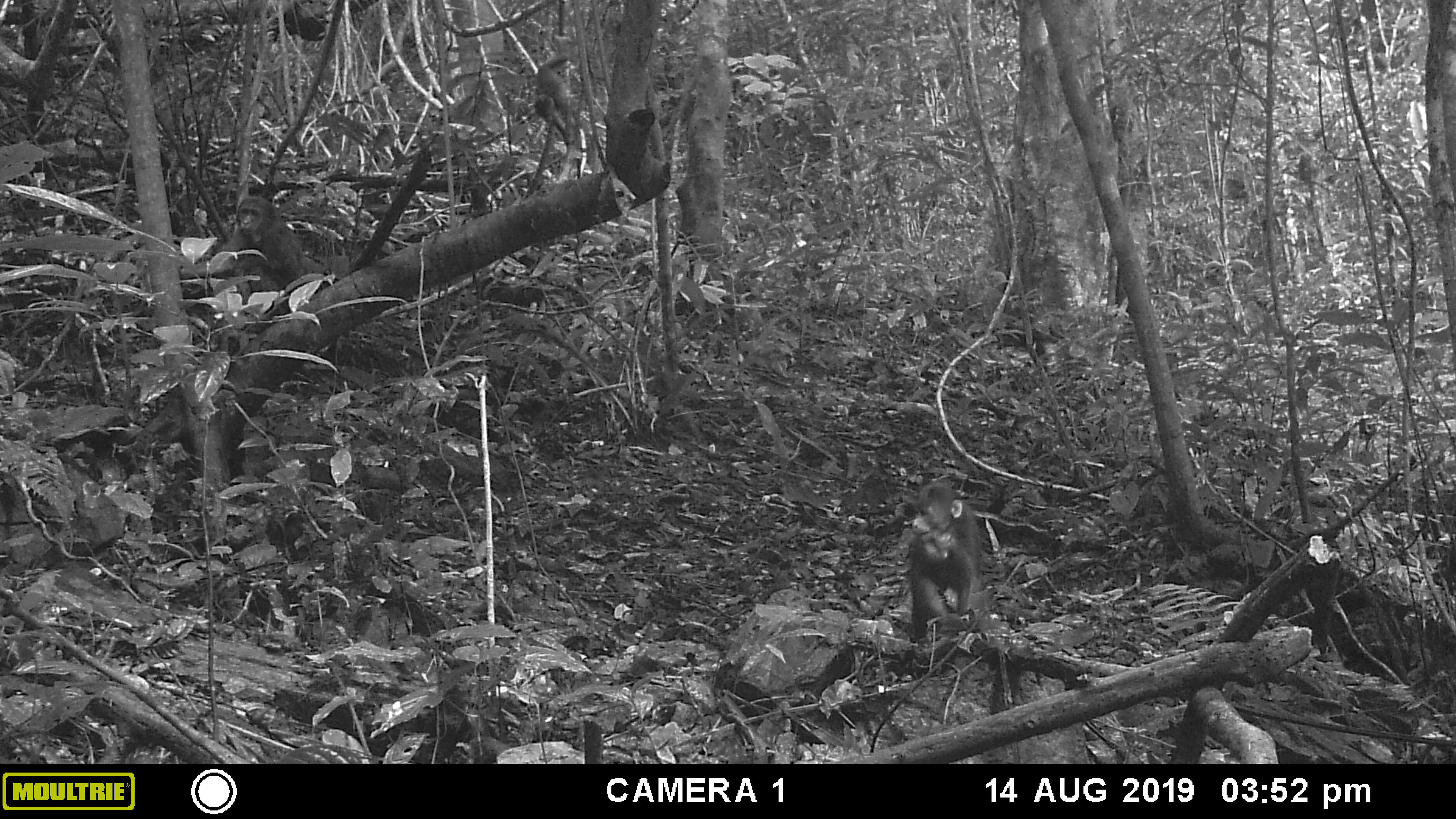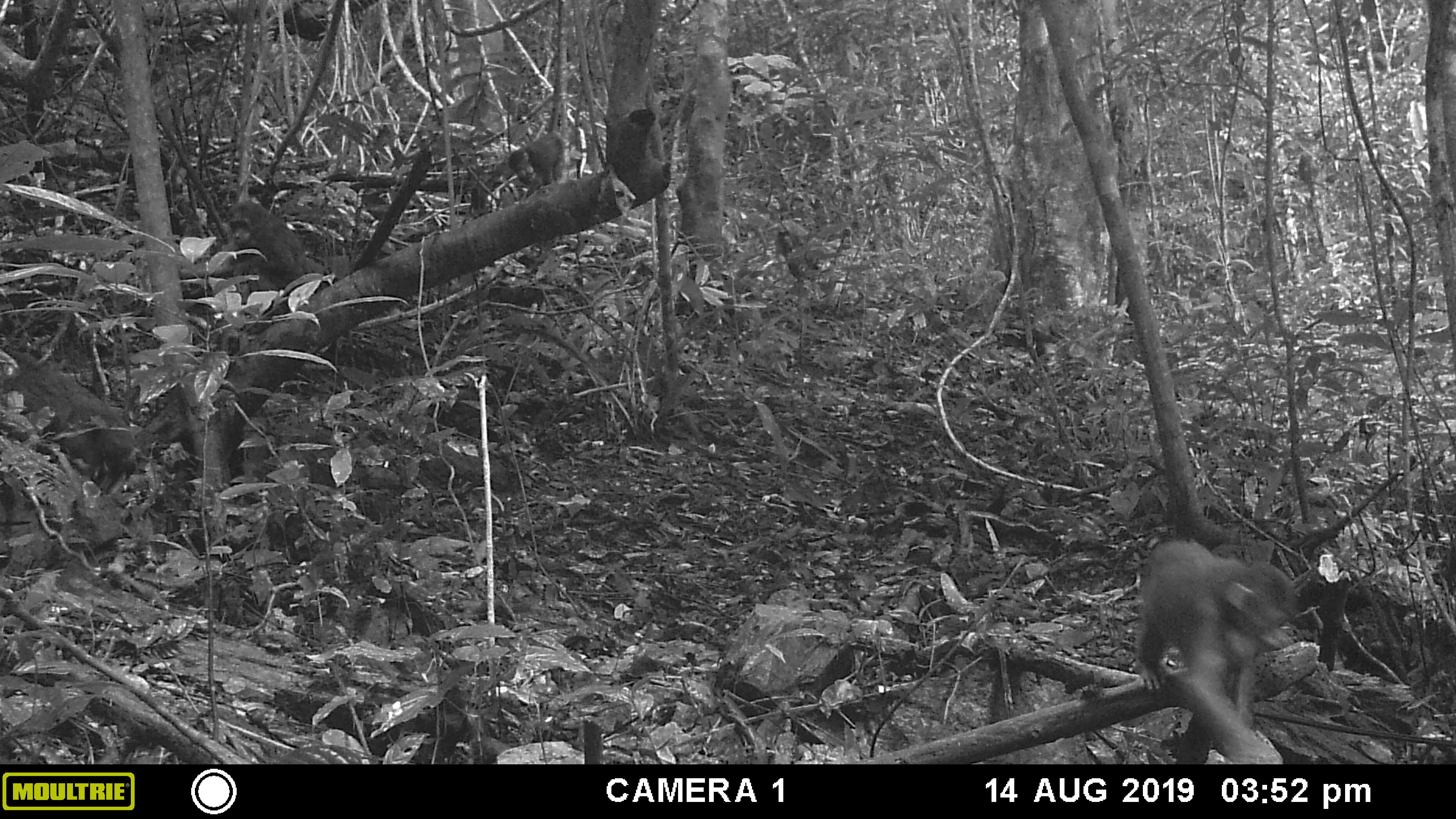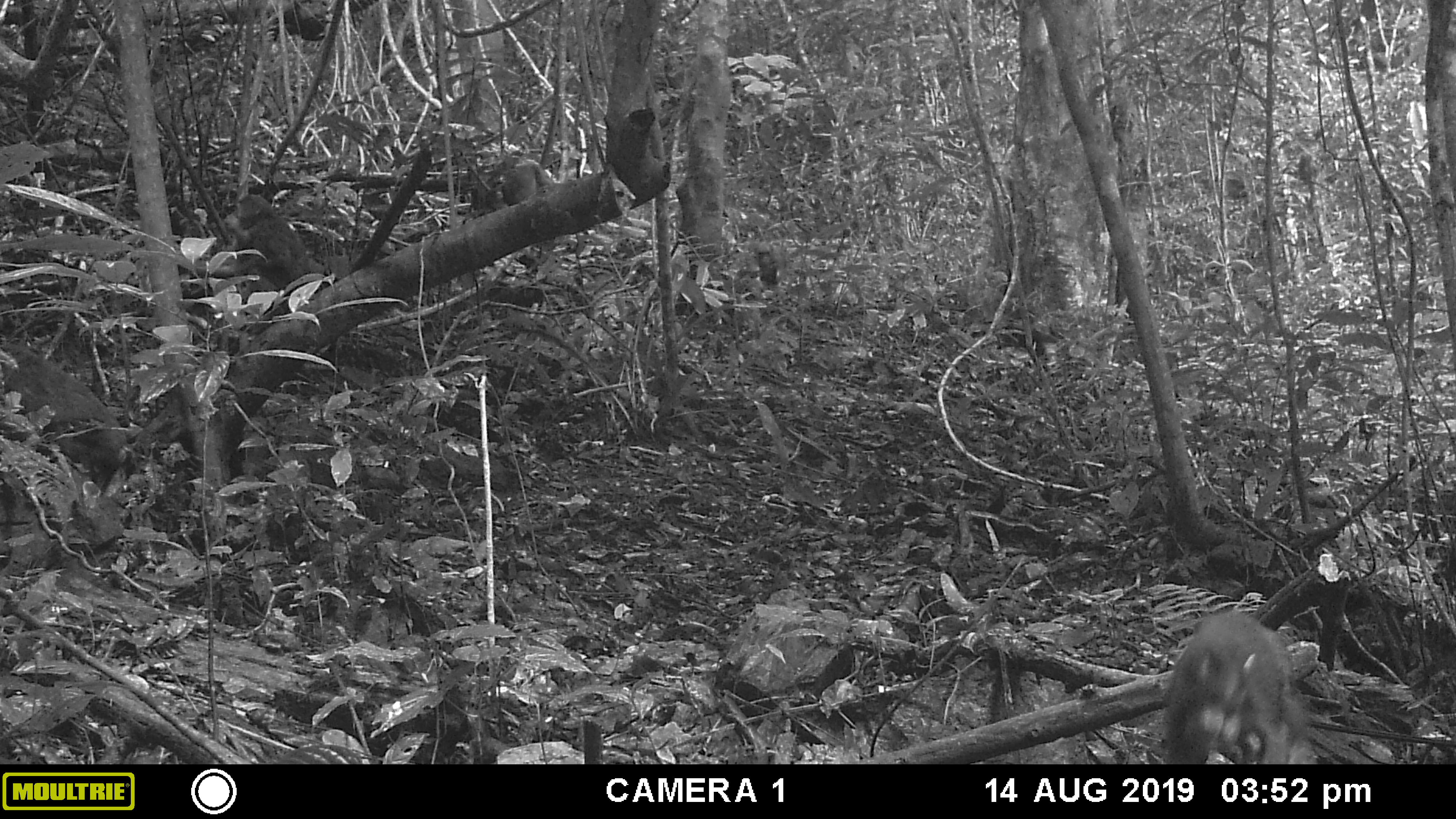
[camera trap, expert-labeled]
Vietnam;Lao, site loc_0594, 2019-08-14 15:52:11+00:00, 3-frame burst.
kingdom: Animalia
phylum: Chordata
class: Mammalia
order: Primates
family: Cercopithecidae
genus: Macaca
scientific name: Macaca arctoides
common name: stump-tailed macaque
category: stump tailed macaque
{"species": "stump tailed macaque (stump-tailed macaque) (Macaca arctoides)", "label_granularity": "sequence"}